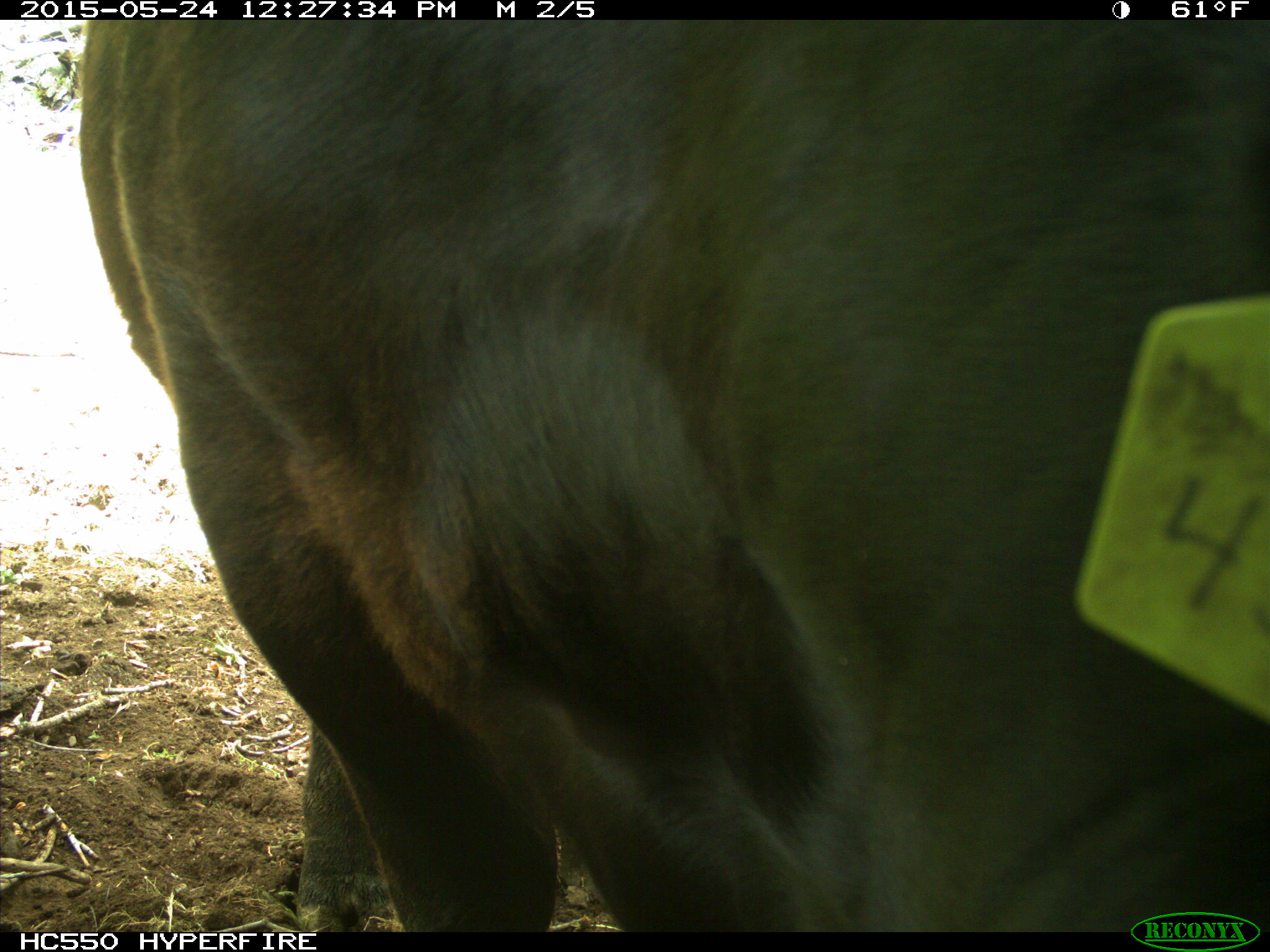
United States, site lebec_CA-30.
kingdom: Animalia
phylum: Chordata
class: Mammalia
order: Artiodactyla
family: Bovidae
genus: Bos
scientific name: Bos taurus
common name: domestic cow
Bos taurus (domestic cow).